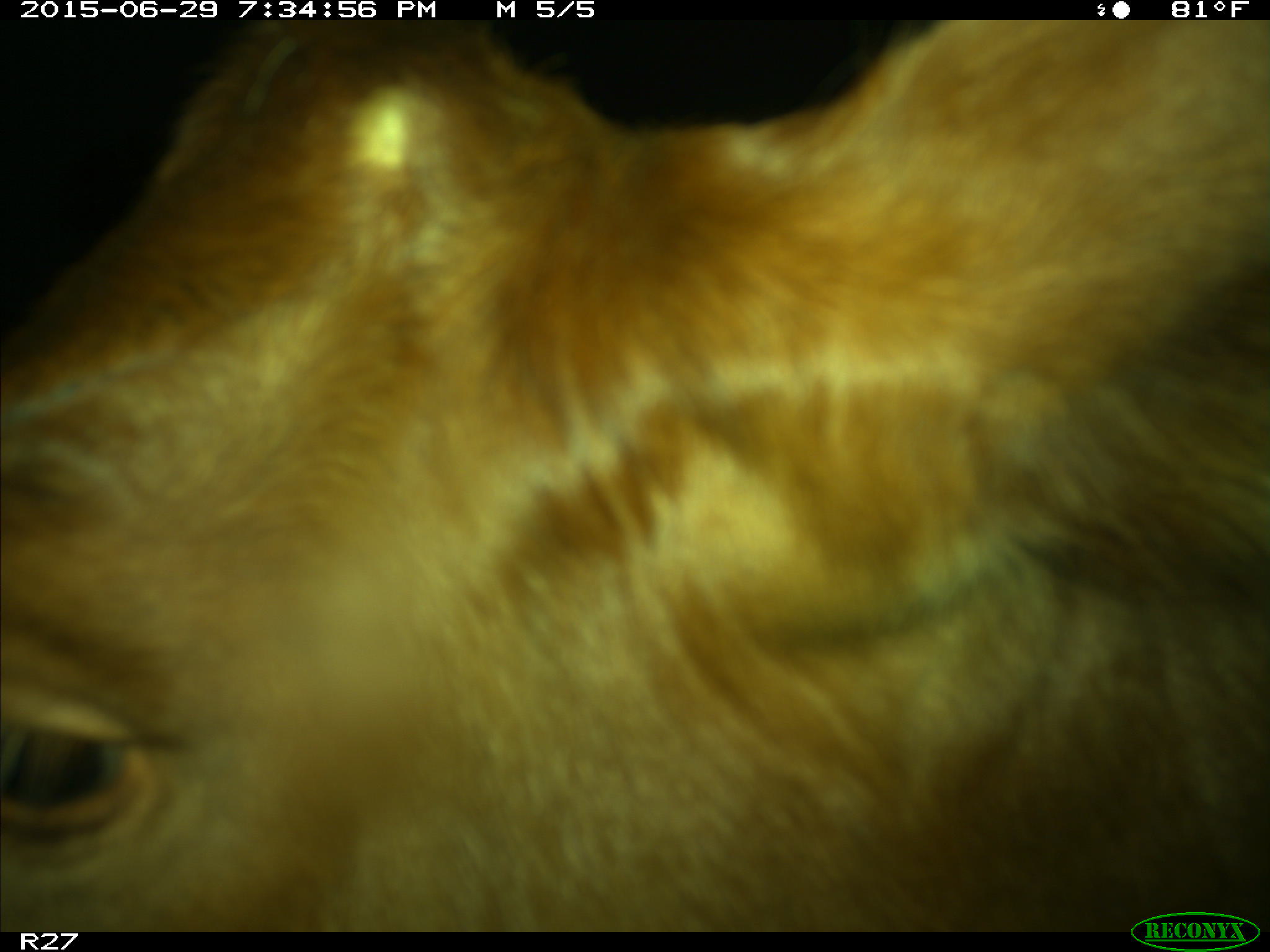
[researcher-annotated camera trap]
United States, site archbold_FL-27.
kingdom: Animalia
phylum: Chordata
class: Mammalia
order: Artiodactyla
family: Bovidae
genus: Bos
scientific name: Bos taurus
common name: domestic cow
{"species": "Bos taurus (domestic cow)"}